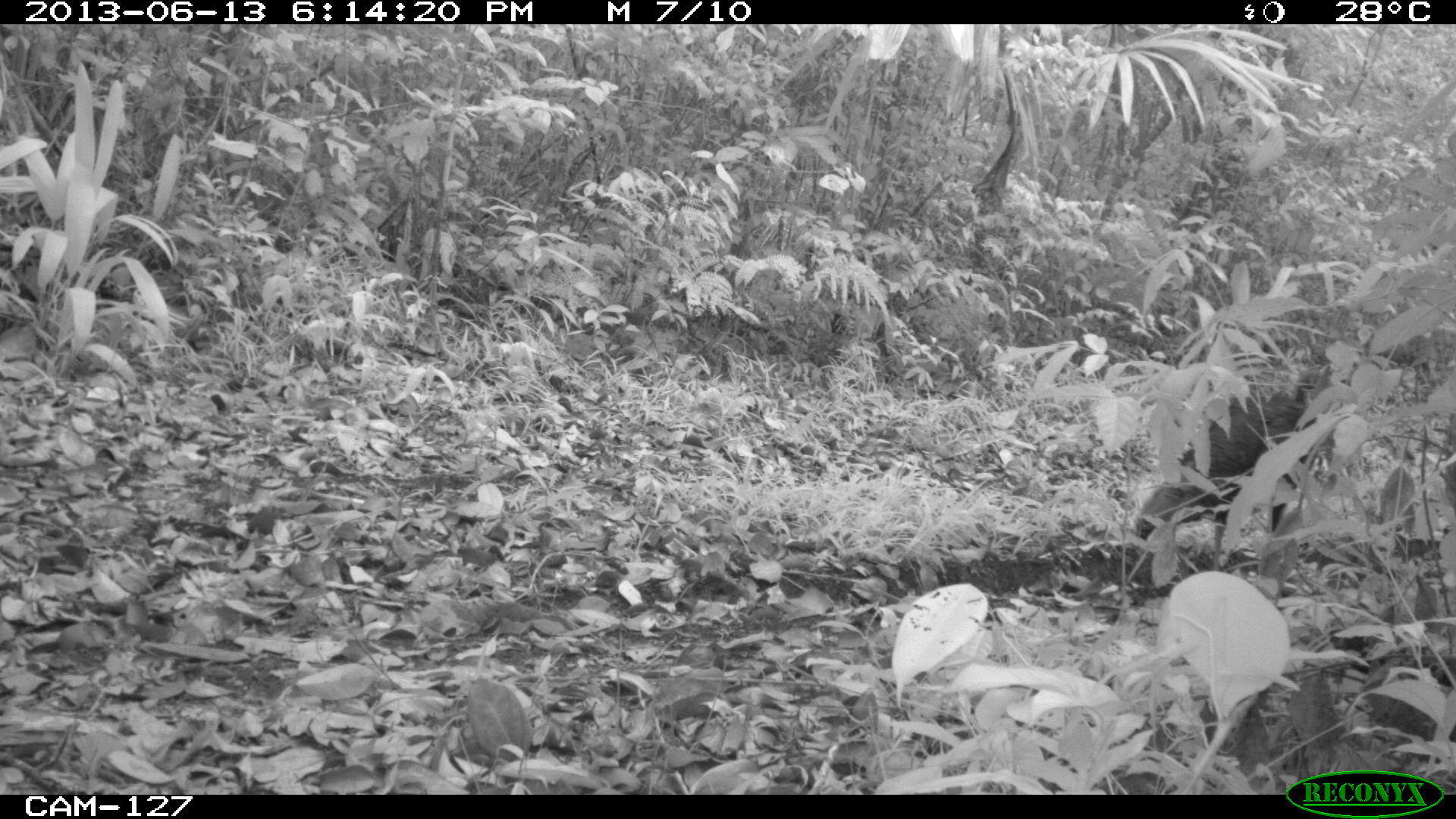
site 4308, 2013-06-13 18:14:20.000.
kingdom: Animalia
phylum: Chordata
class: Aves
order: Galliformes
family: Phasianidae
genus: Meleagris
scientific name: Meleagris ocellata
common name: ocellated turkey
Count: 1.